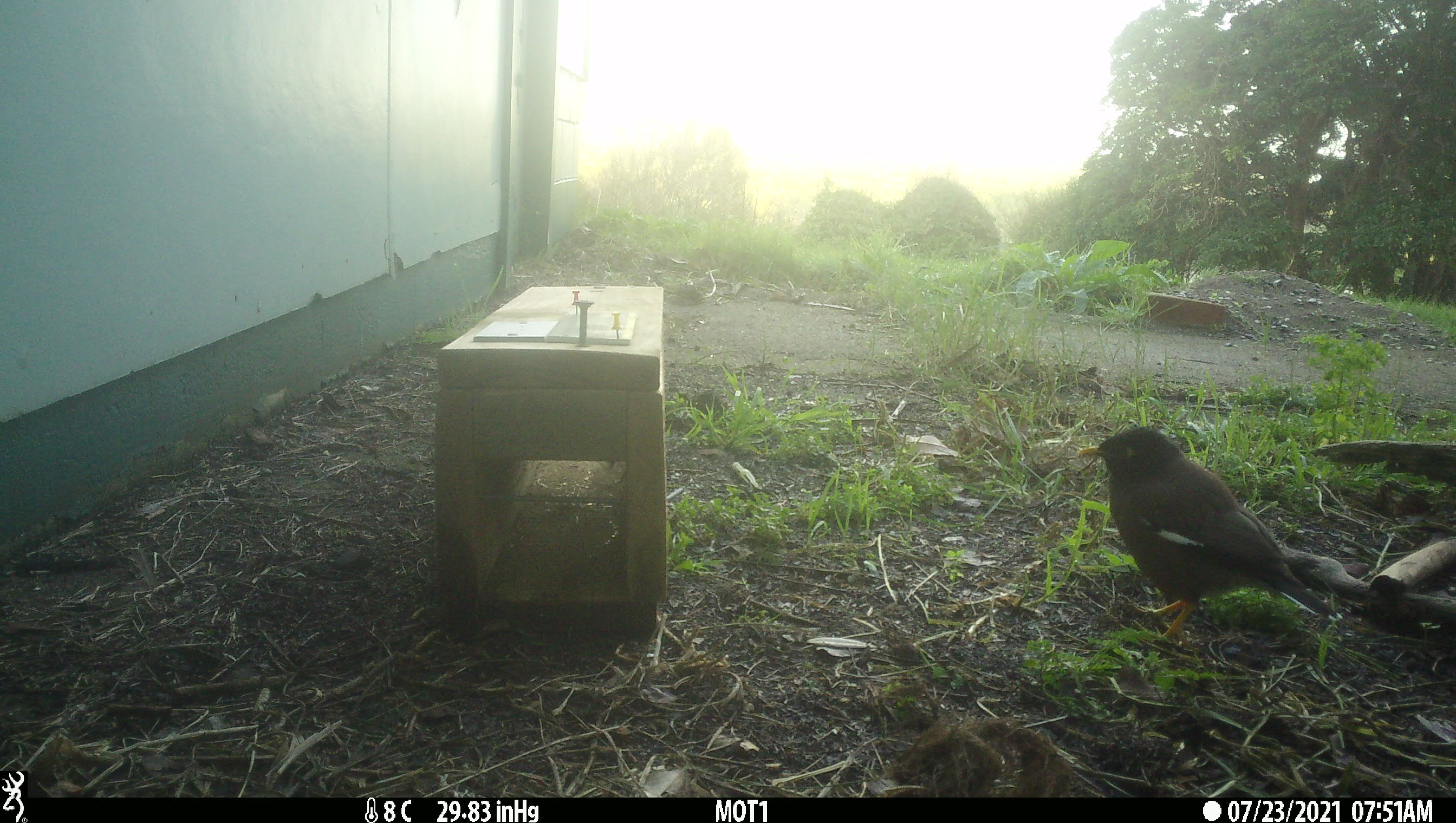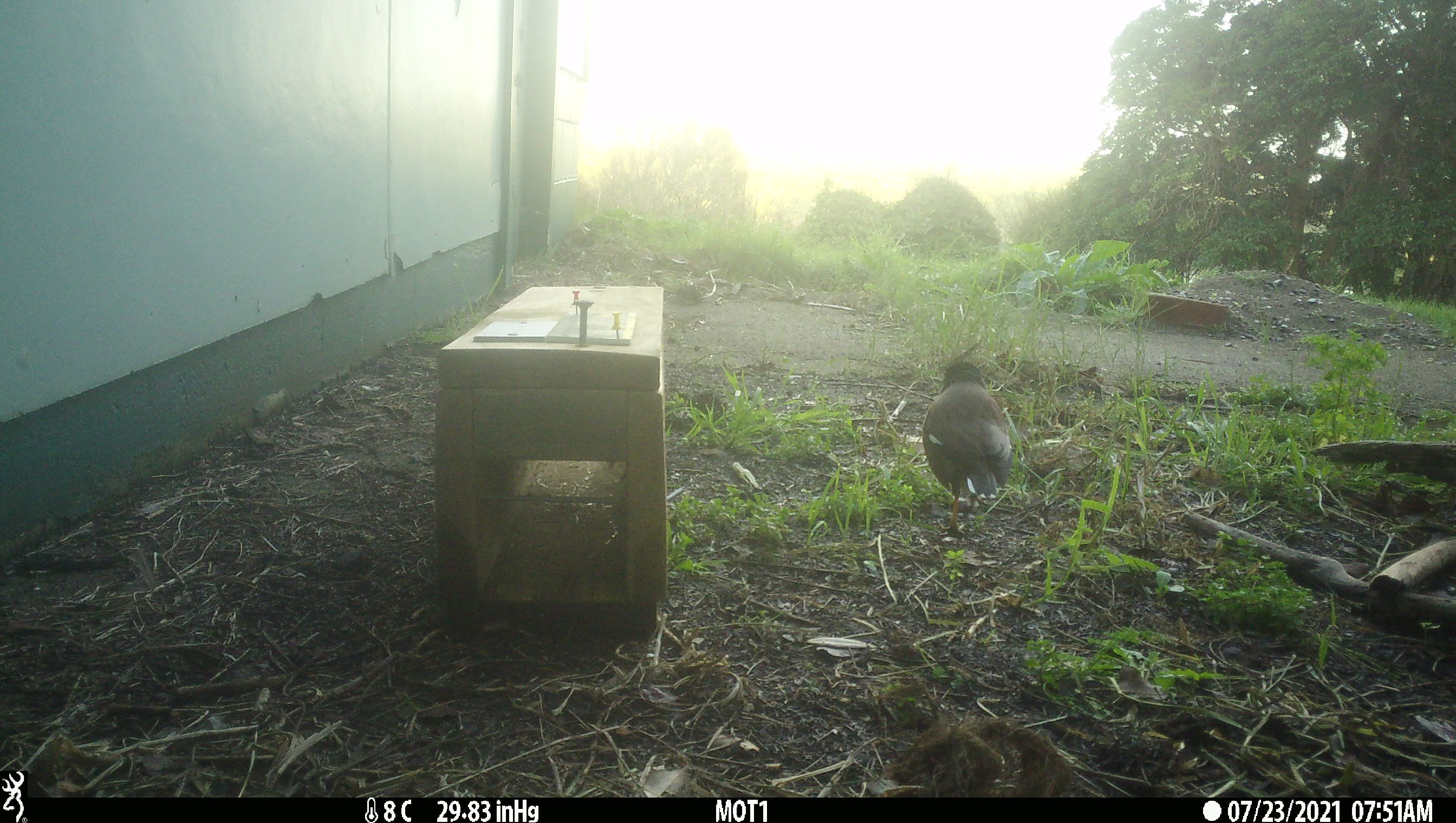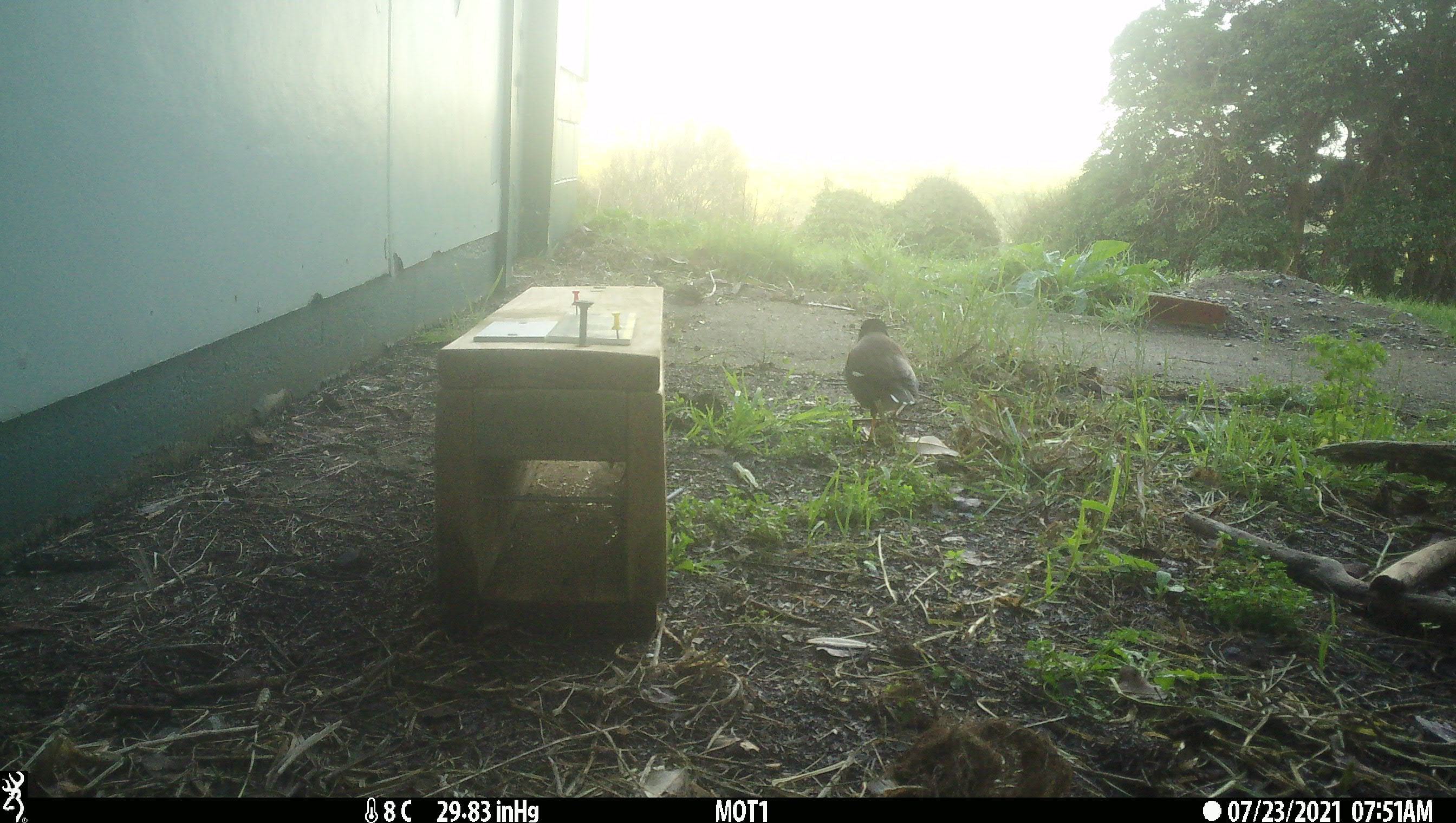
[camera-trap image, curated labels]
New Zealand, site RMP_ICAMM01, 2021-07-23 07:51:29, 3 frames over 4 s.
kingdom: Animalia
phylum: Chordata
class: Aves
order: Passeriformes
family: Sturnidae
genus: Acridotheres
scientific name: Acridotheres tristis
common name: common myna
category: myna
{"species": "myna (common myna) (Acridotheres tristis)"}